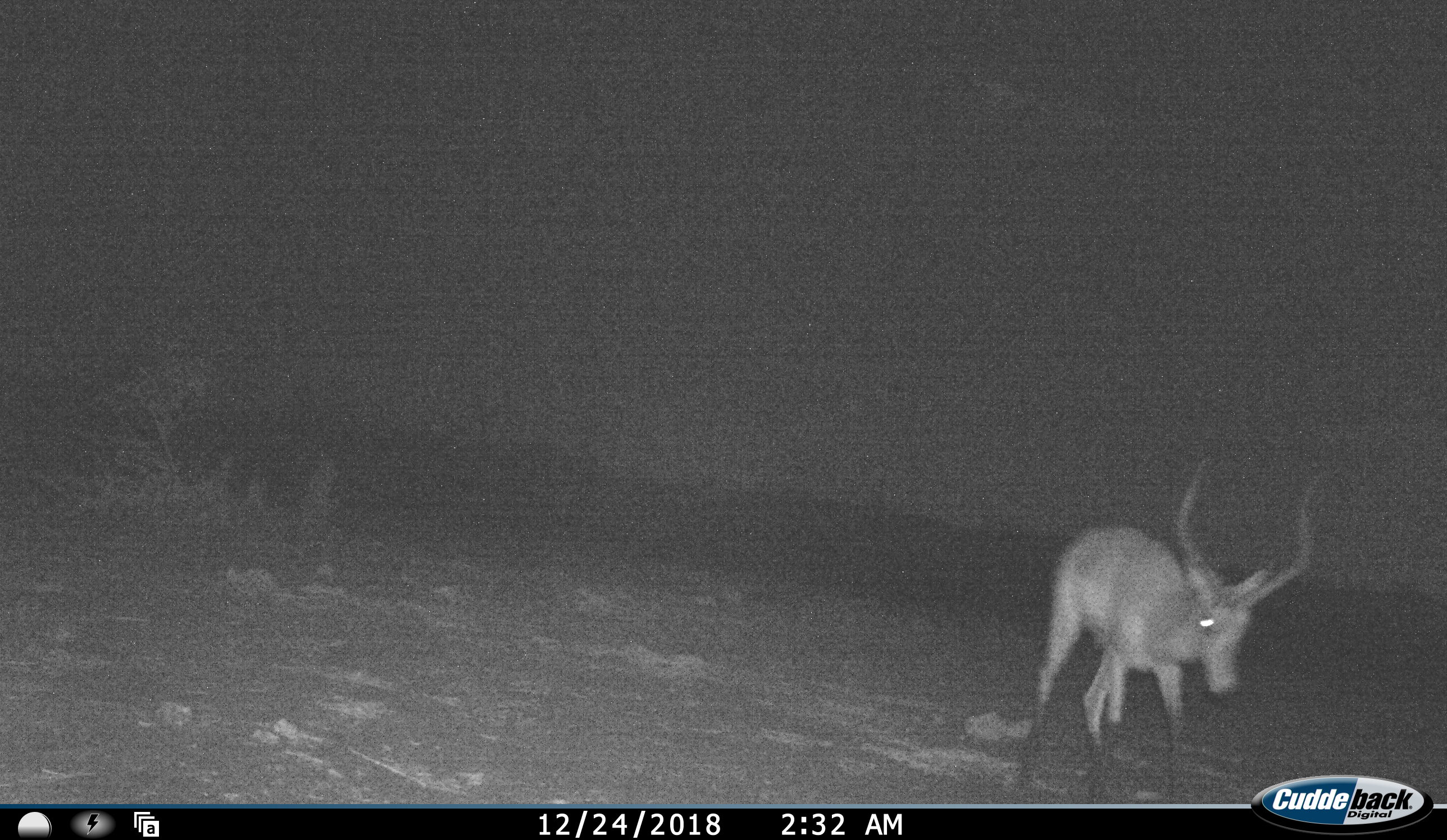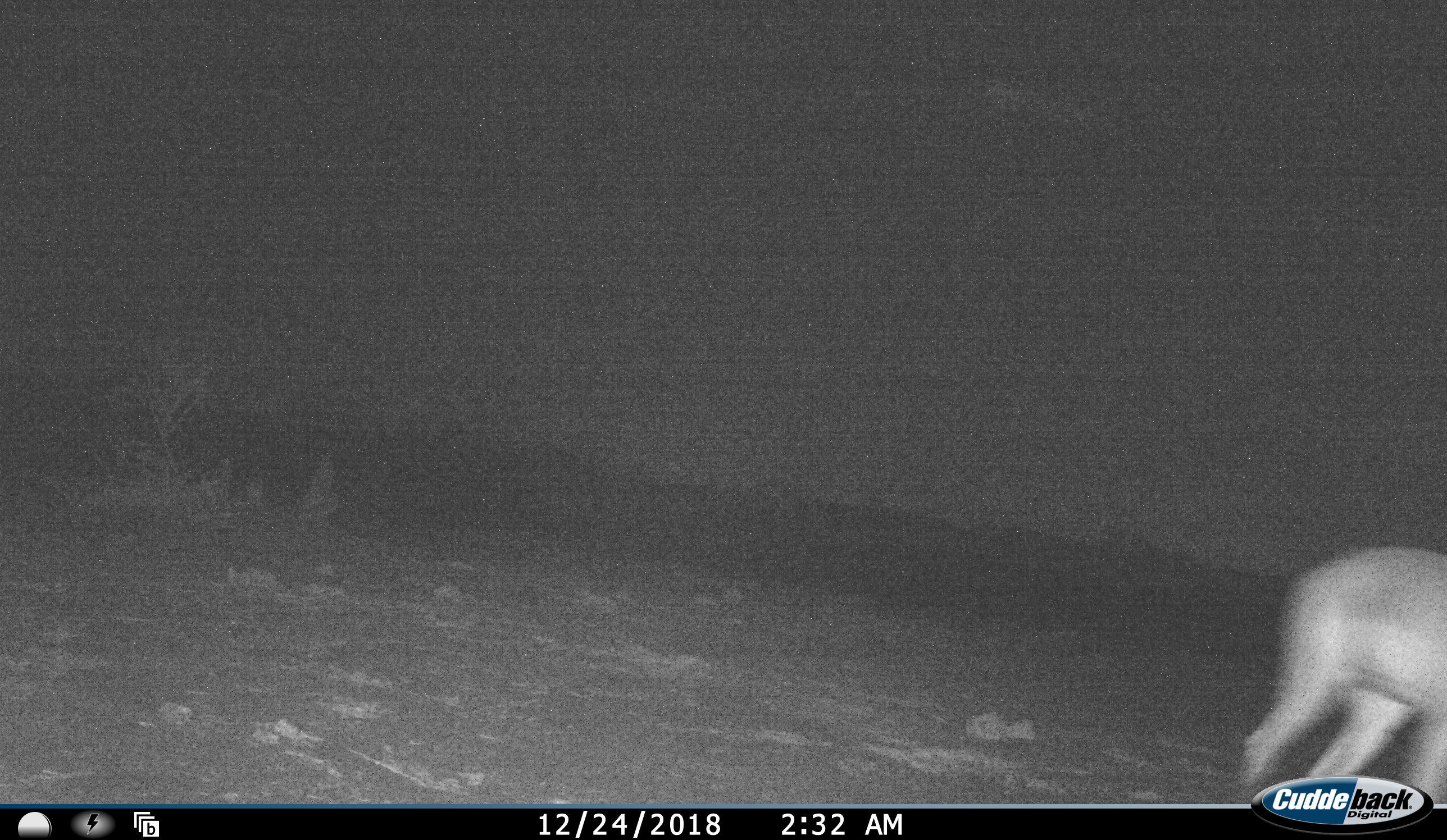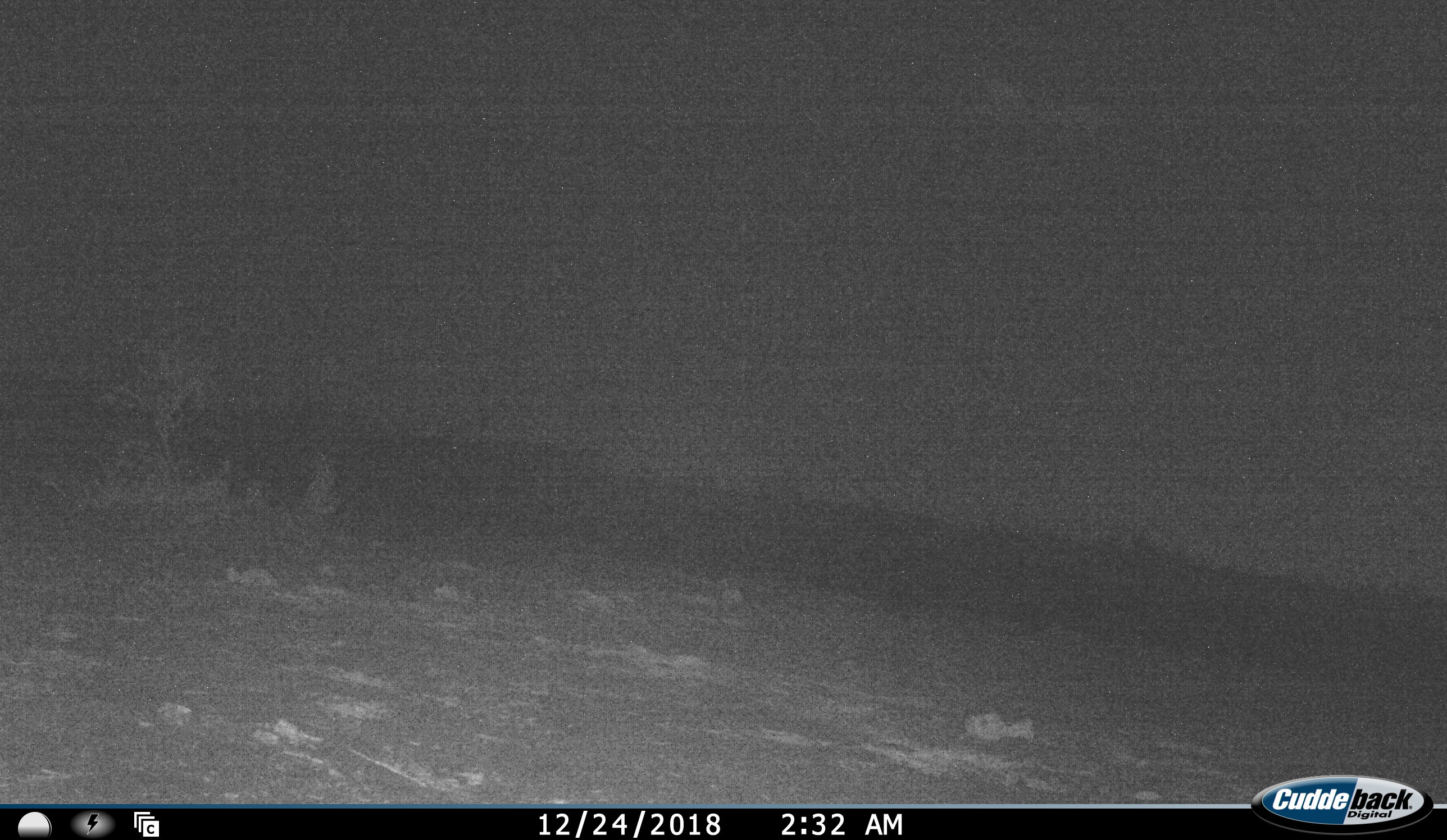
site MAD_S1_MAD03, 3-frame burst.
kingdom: Animalia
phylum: Chordata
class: Mammalia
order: Artiodactyla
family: Bovidae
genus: Aepyceros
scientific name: Aepyceros melampus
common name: impala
Impala (Aepyceros melampus), count 1. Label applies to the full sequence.